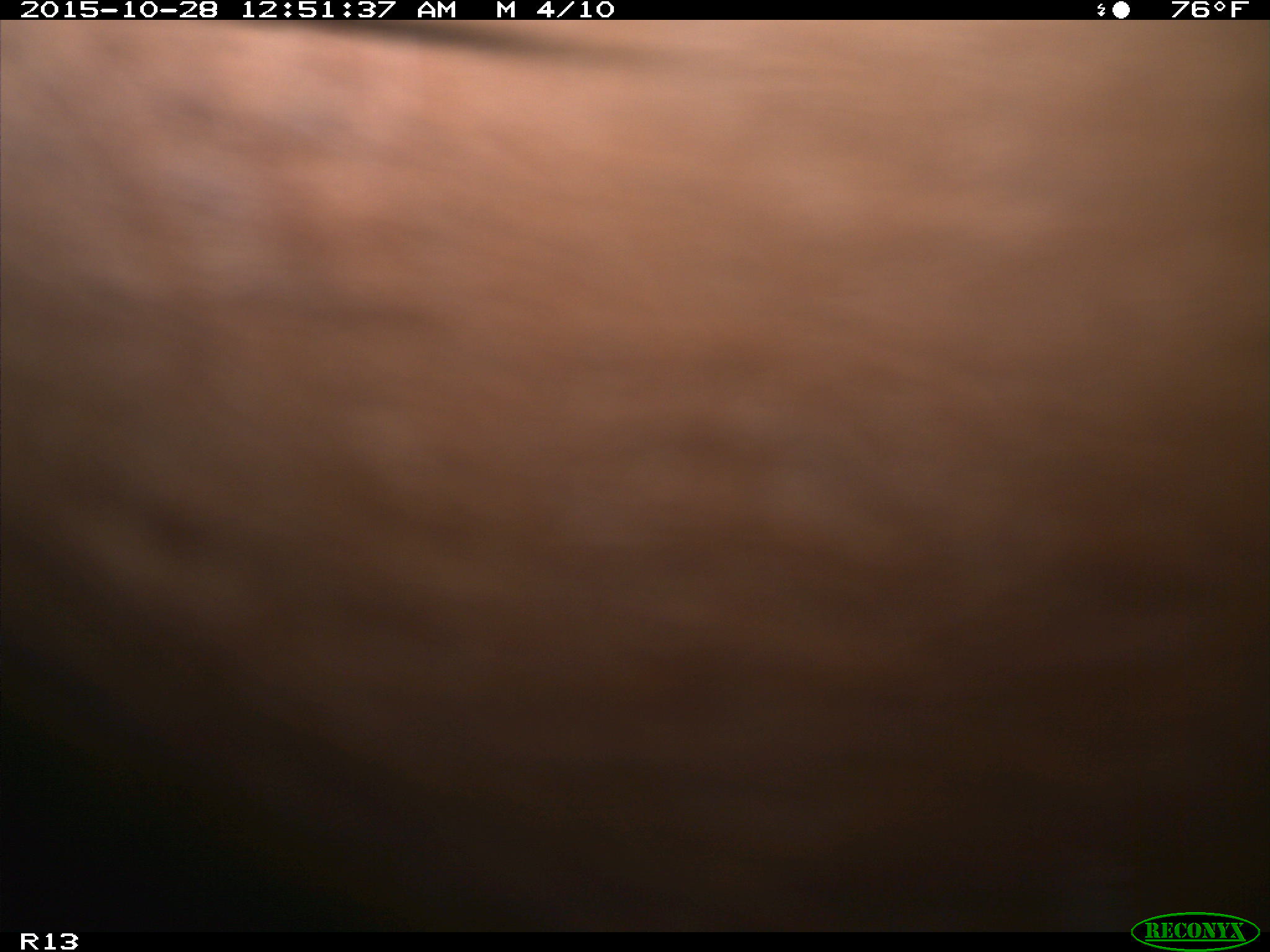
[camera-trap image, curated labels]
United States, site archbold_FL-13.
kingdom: Animalia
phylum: Chordata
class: Mammalia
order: Artiodactyla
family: Bovidae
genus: Bos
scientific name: Bos taurus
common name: domestic cow